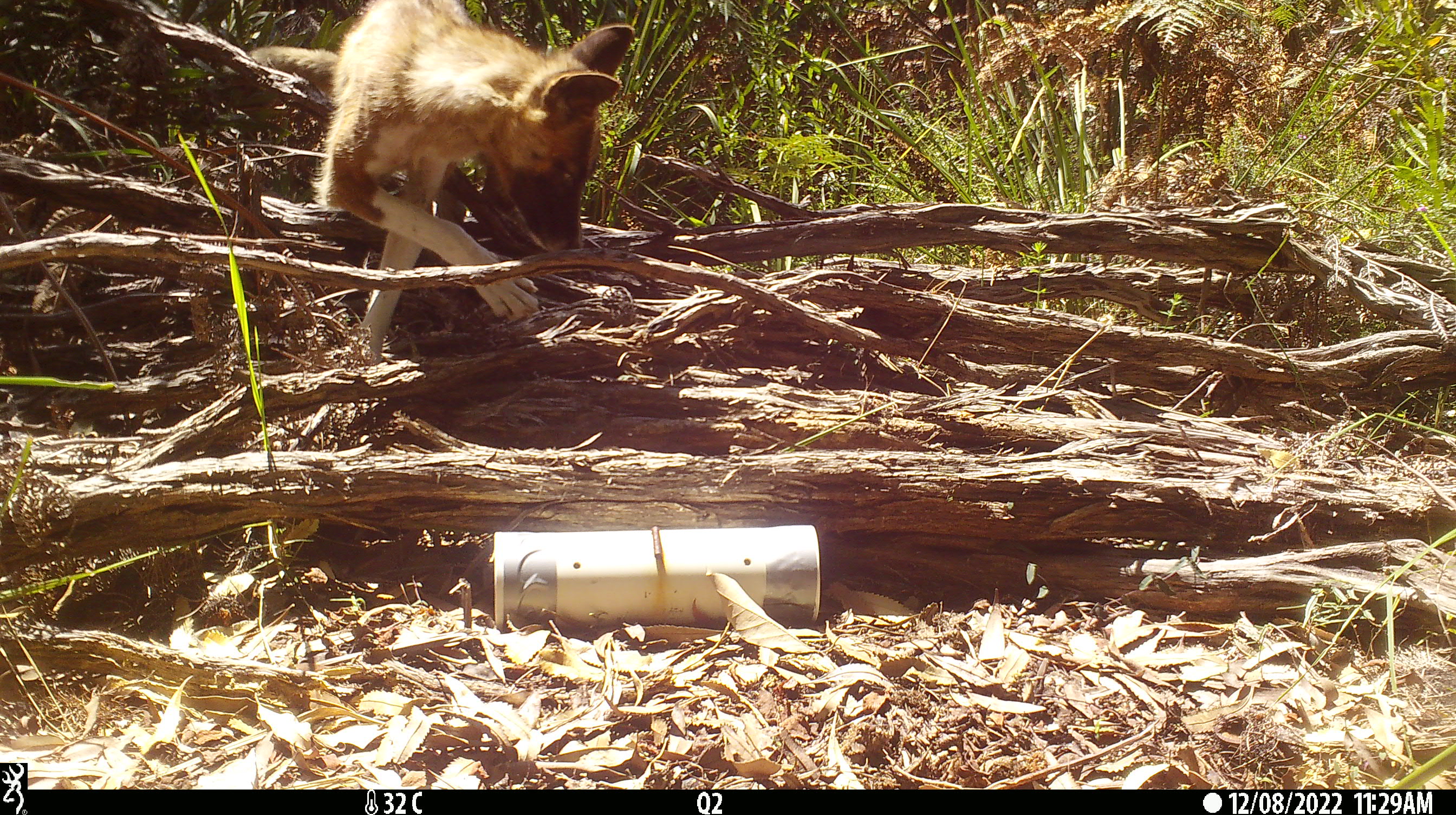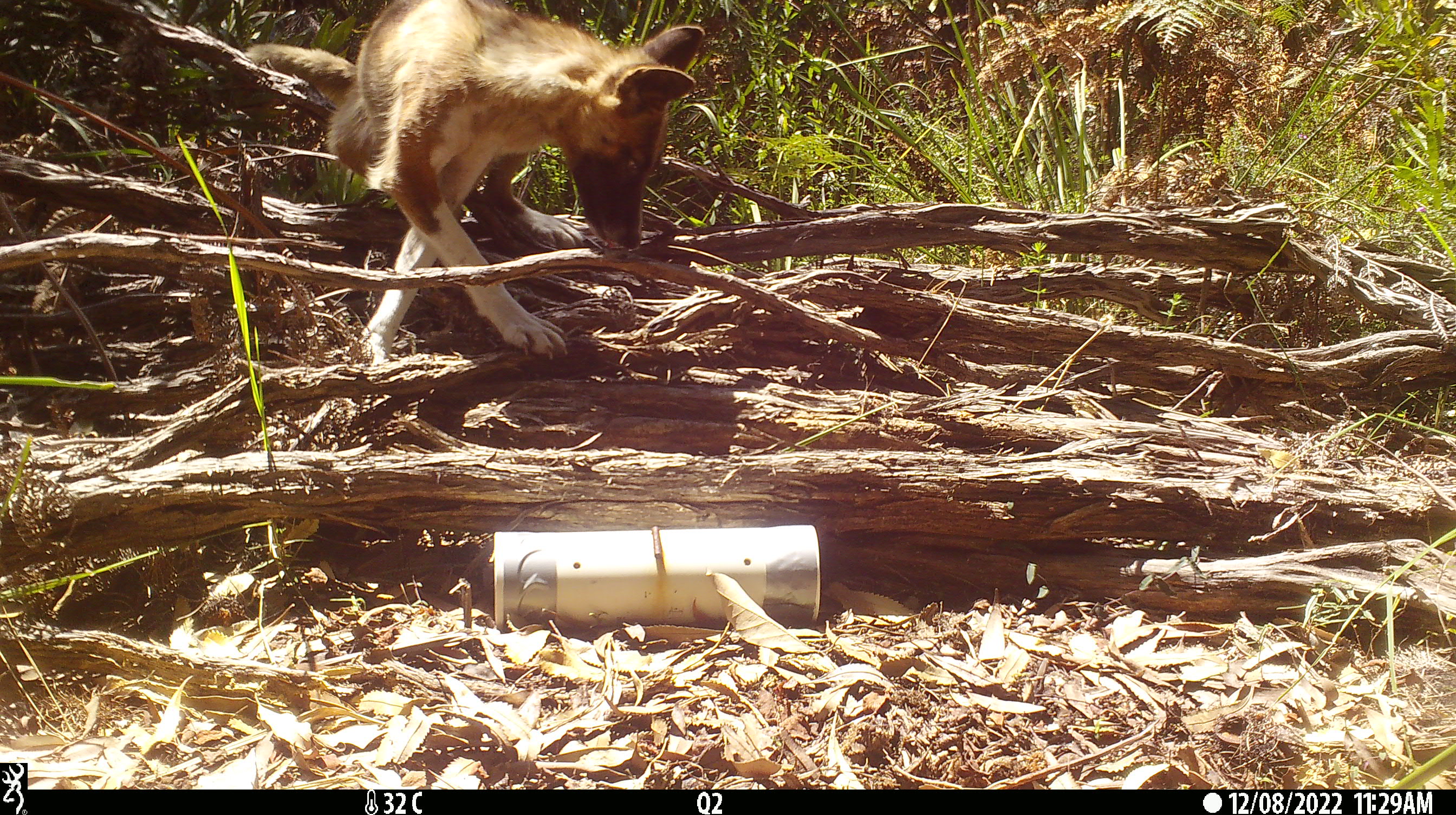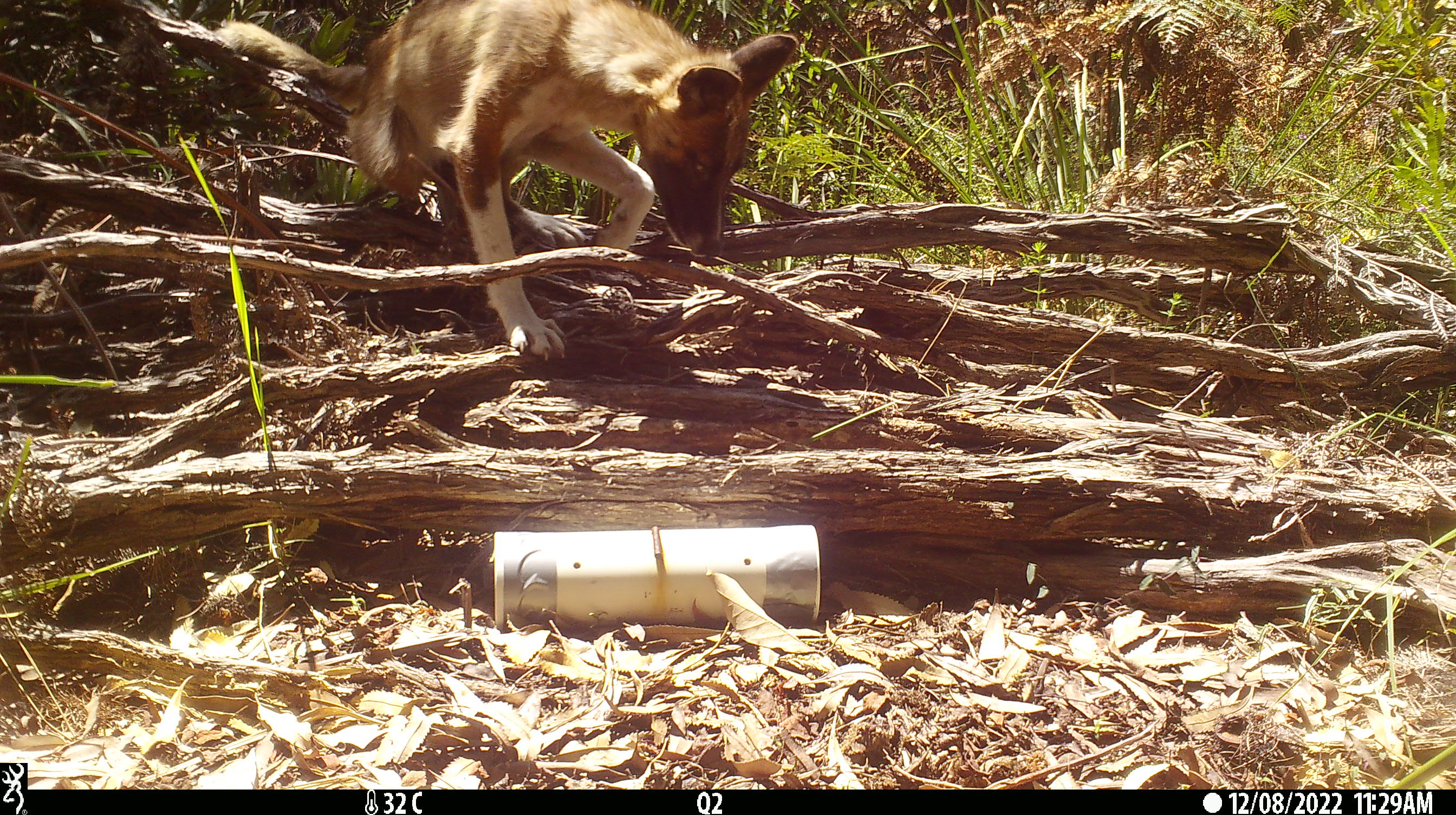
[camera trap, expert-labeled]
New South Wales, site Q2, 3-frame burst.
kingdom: Animalia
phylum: Chordata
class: Mammalia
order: Carnivora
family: Canidae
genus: Canis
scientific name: Canis familiaris dingo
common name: dingo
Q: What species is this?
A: Dingo (Canis familiaris dingo).